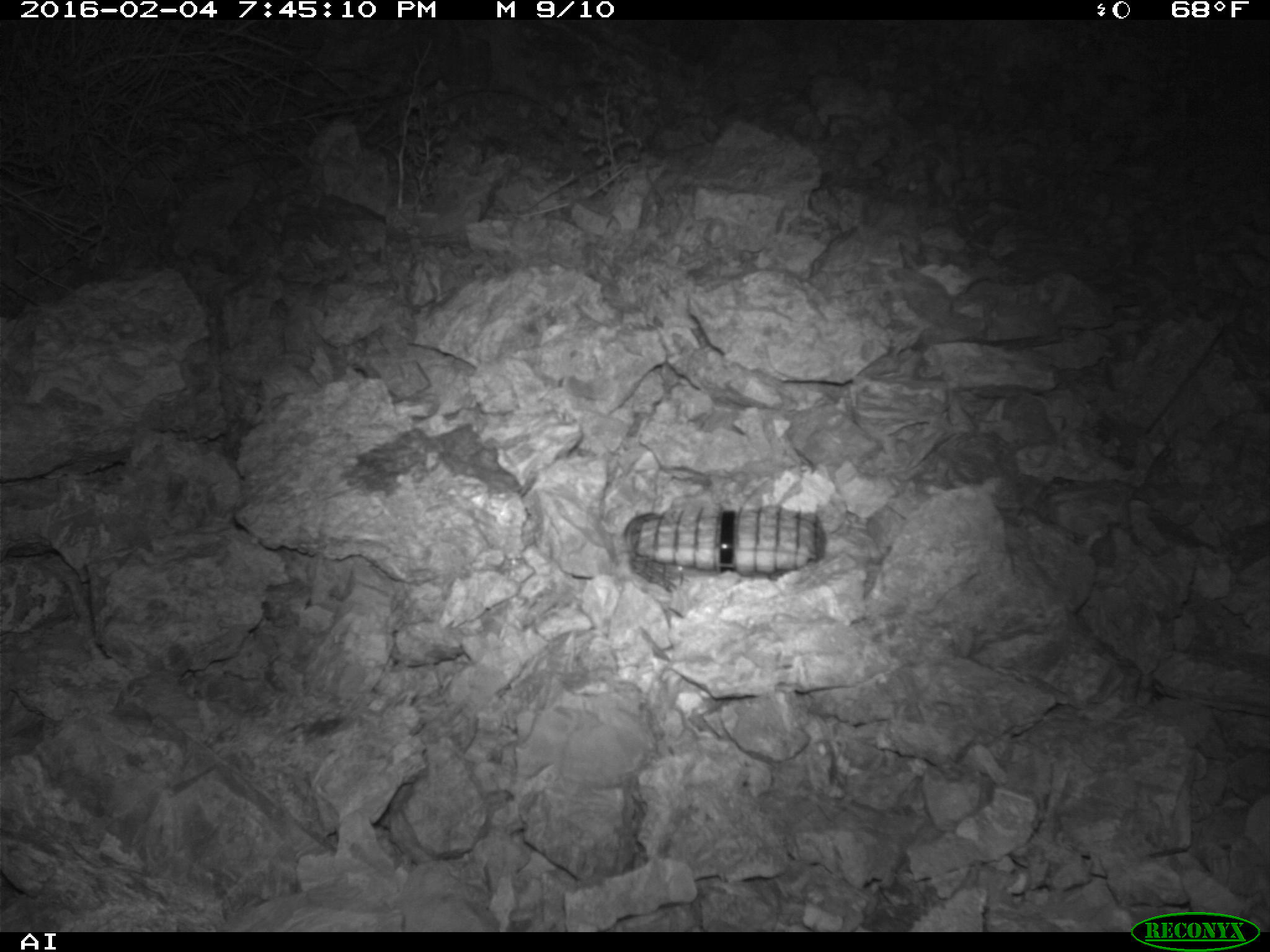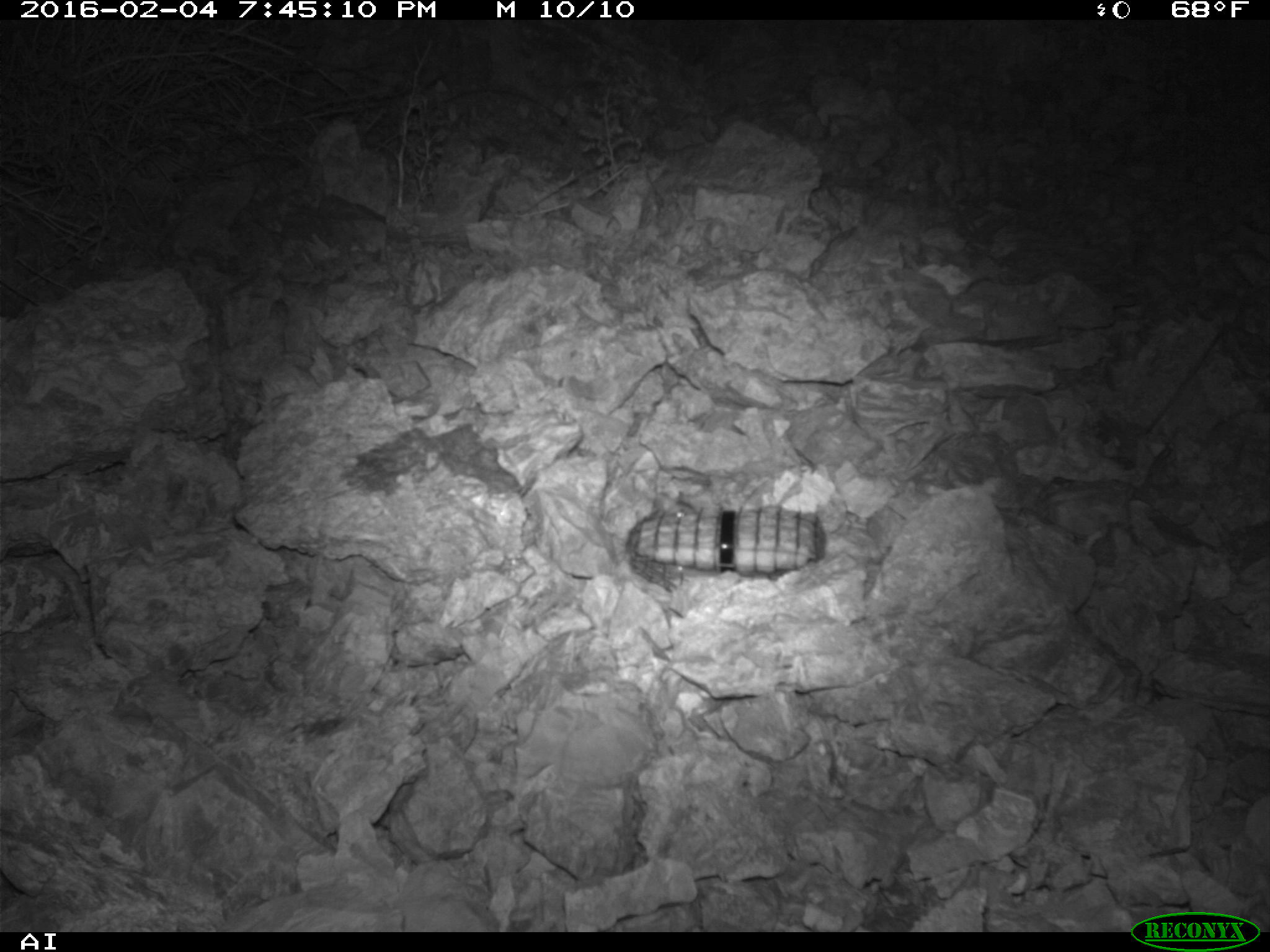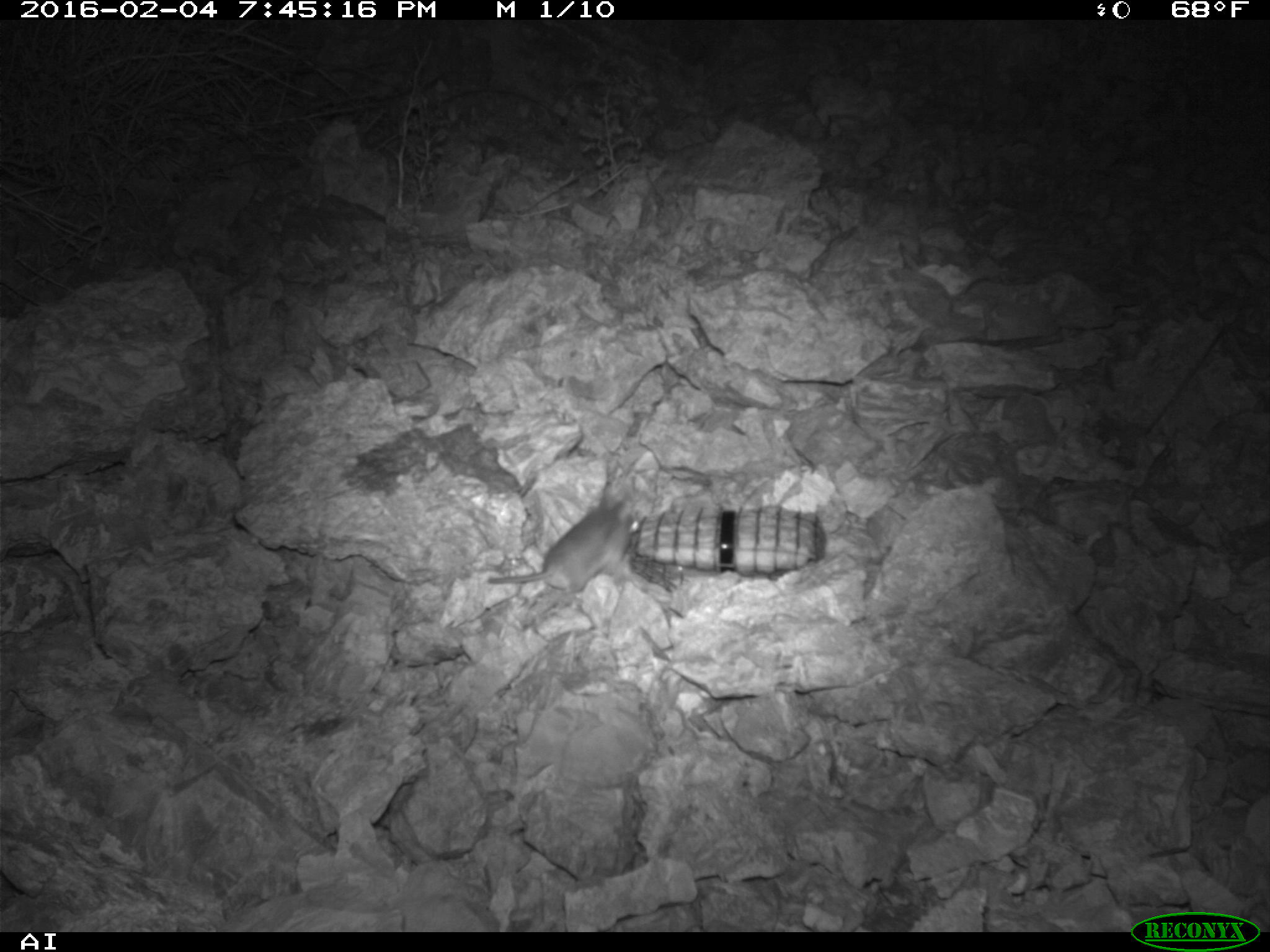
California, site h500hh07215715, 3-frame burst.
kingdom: Animalia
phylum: Chordata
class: Mammalia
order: Rodentia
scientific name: Rodentia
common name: rodent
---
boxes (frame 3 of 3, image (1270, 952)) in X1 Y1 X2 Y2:
rodent: 487 481 642 598